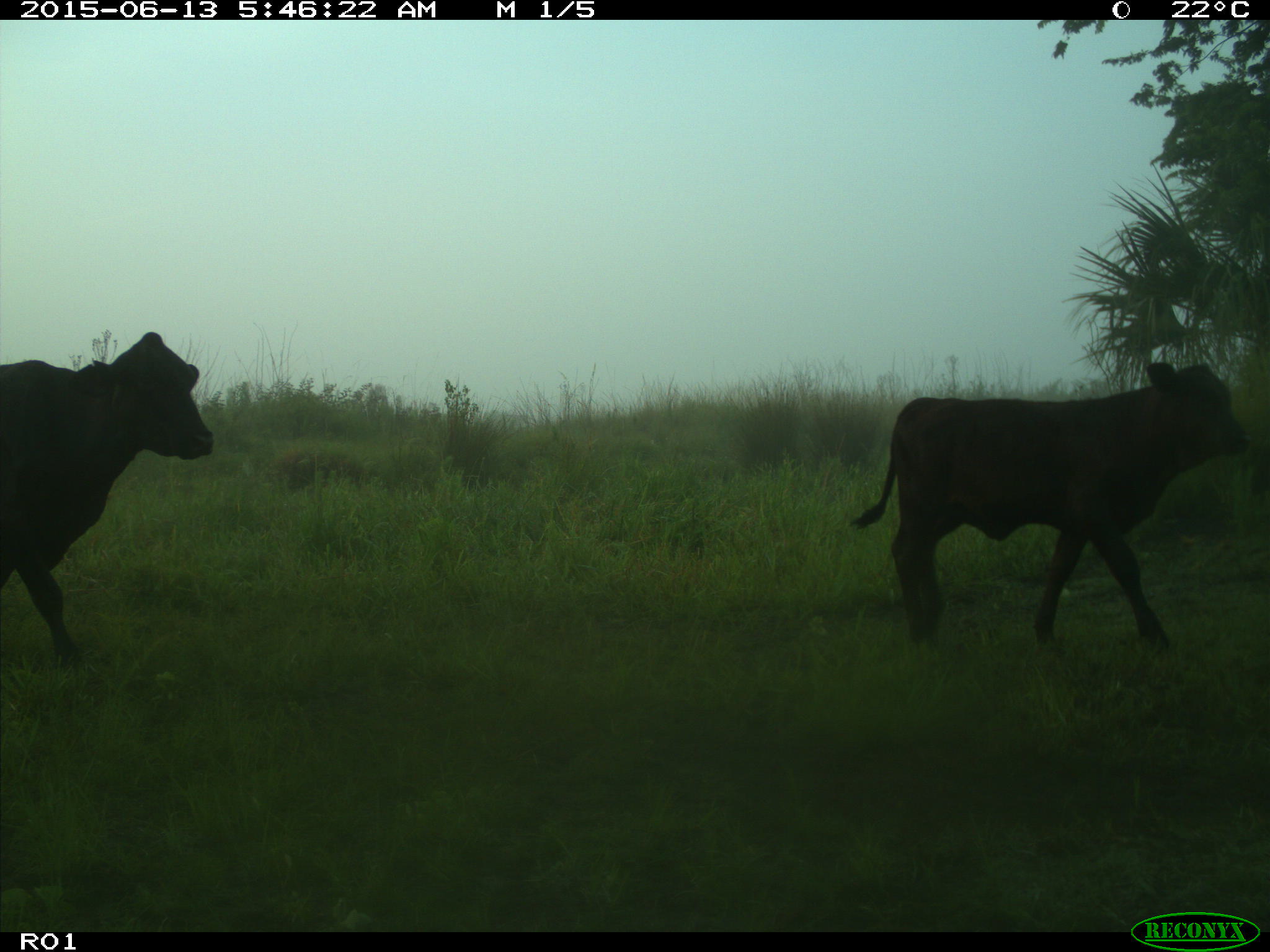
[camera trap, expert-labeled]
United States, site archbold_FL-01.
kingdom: Animalia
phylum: Chordata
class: Mammalia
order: Artiodactyla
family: Bovidae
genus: Bos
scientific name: Bos taurus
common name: domestic cow